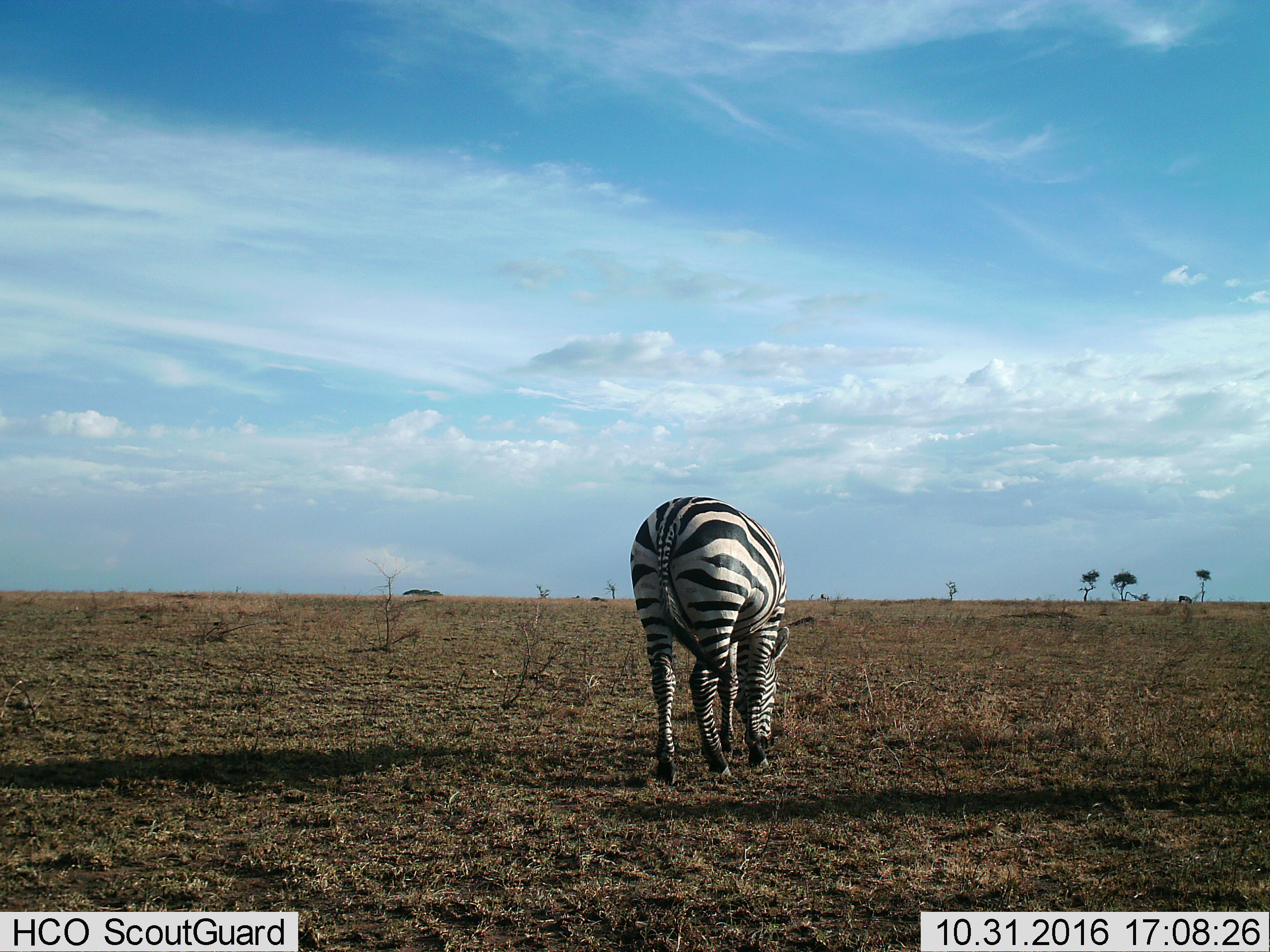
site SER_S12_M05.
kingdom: Animalia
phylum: Chordata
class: Mammalia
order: Perissodactyla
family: Equidae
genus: Equus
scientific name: Equus quagga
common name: plains zebra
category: zebraplains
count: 1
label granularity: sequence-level